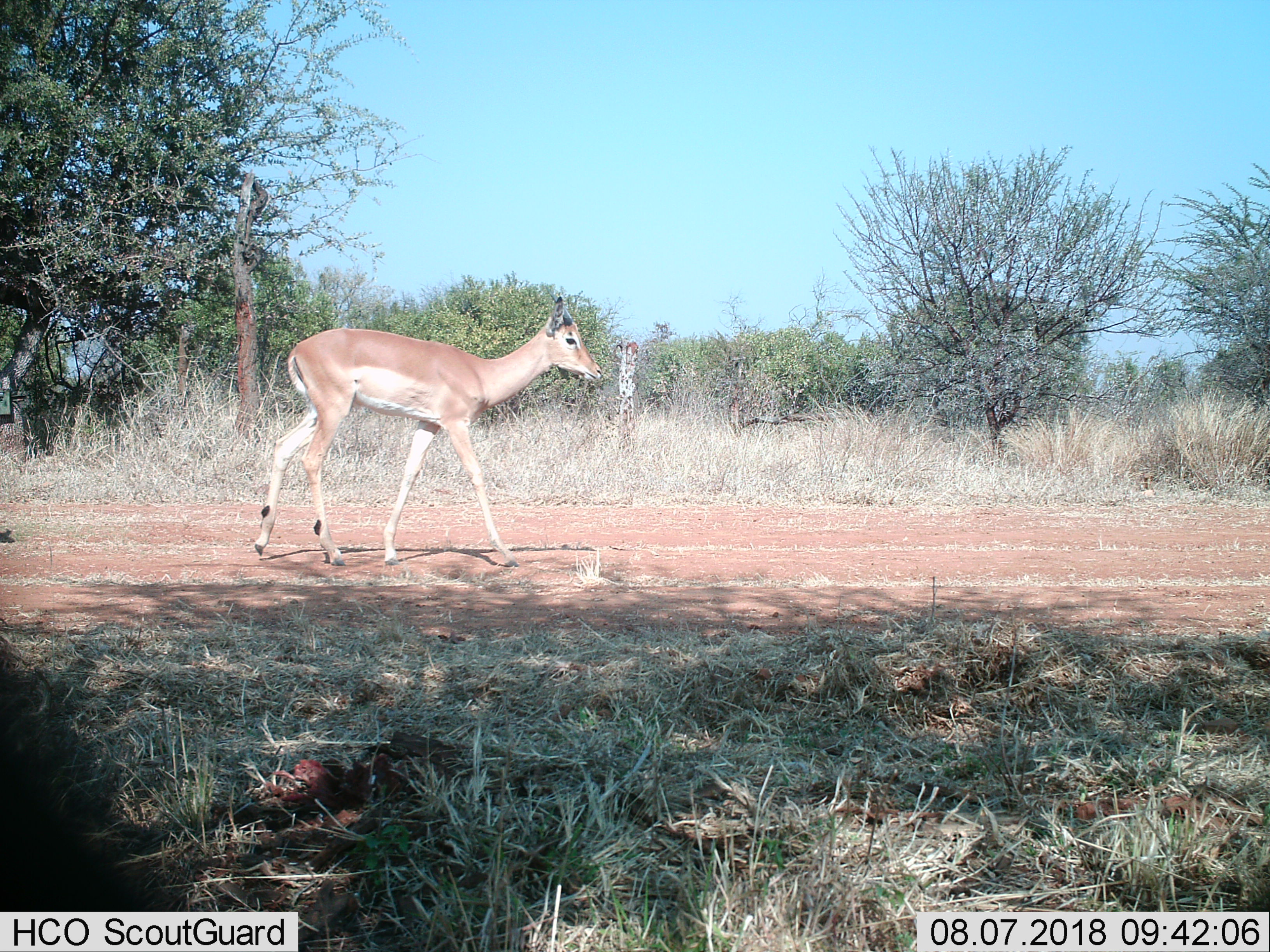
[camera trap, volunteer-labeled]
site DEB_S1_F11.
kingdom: Animalia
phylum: Chordata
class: Mammalia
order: Artiodactyla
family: Bovidae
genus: Aepyceros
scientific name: Aepyceros melampus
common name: impala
Impala (Aepyceros melampus), count 1. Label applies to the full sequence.